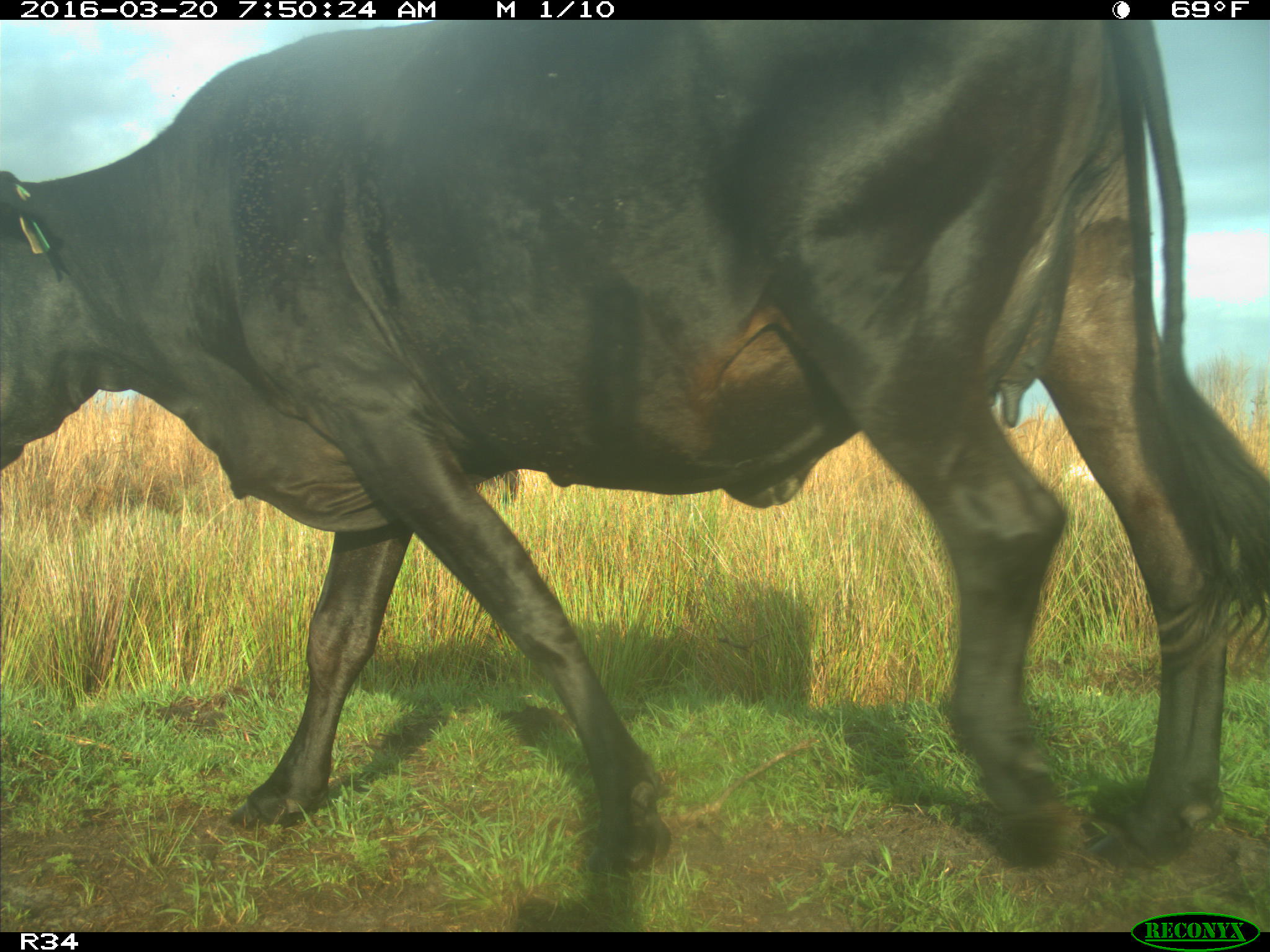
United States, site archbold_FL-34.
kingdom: Animalia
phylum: Chordata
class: Mammalia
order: Artiodactyla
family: Bovidae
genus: Bos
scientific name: Bos taurus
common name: domestic cow